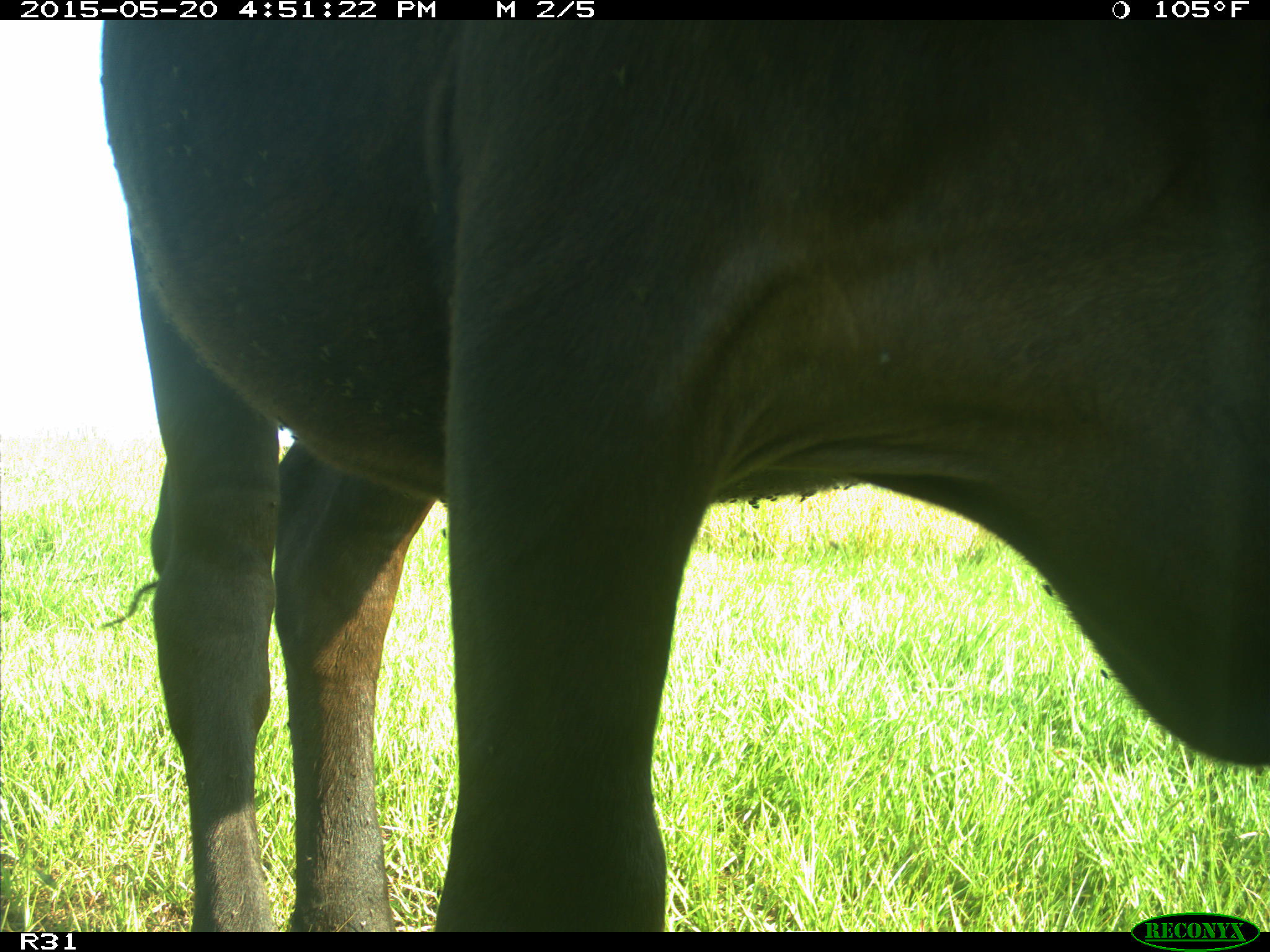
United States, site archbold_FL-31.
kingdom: Animalia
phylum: Chordata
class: Mammalia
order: Artiodactyla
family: Bovidae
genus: Bos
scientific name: Bos taurus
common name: domestic cow